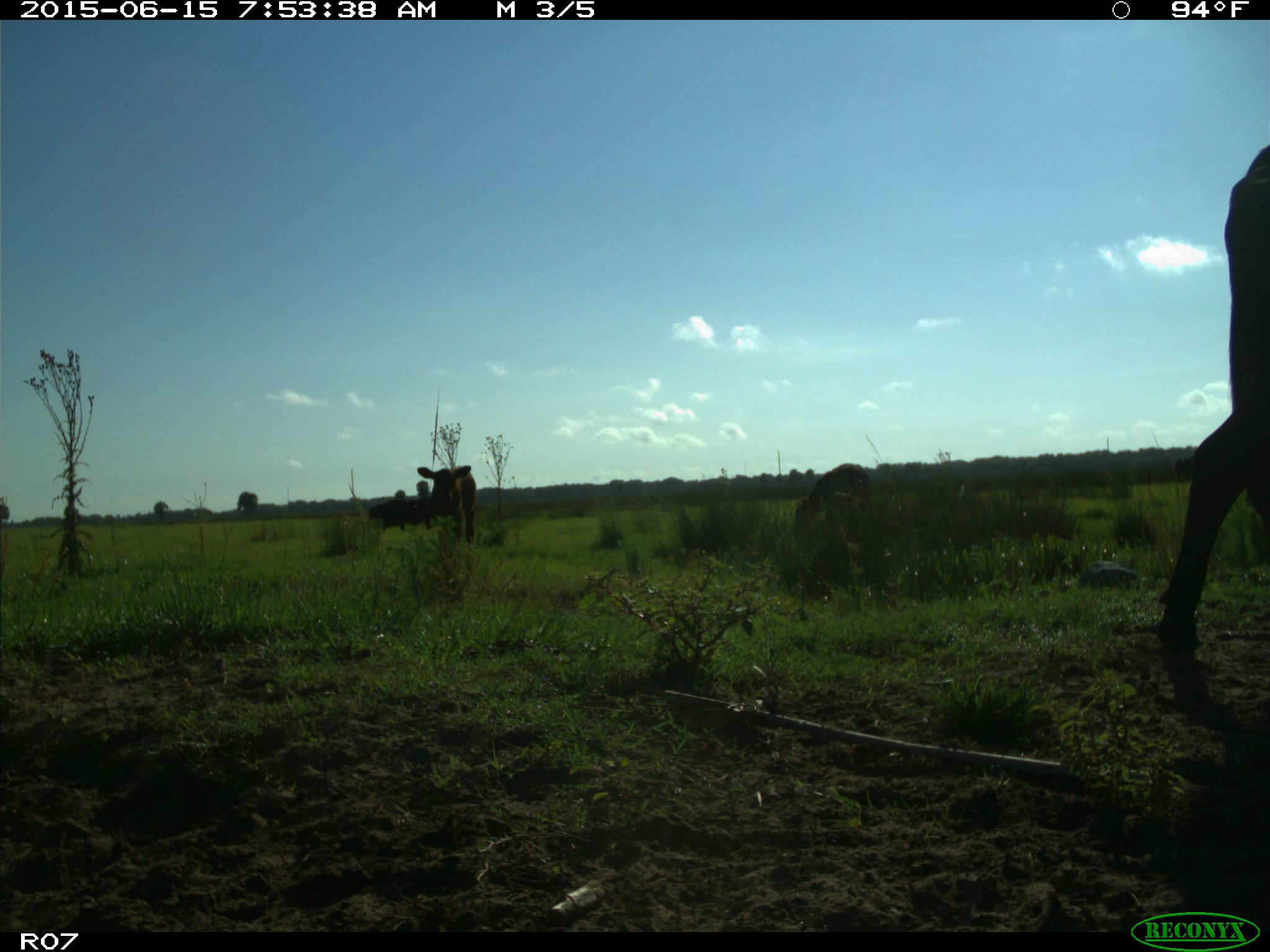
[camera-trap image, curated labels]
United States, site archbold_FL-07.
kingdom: Animalia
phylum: Chordata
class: Mammalia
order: Artiodactyla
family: Bovidae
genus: Bos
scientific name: Bos taurus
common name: domestic cow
Bos taurus (domestic cow).